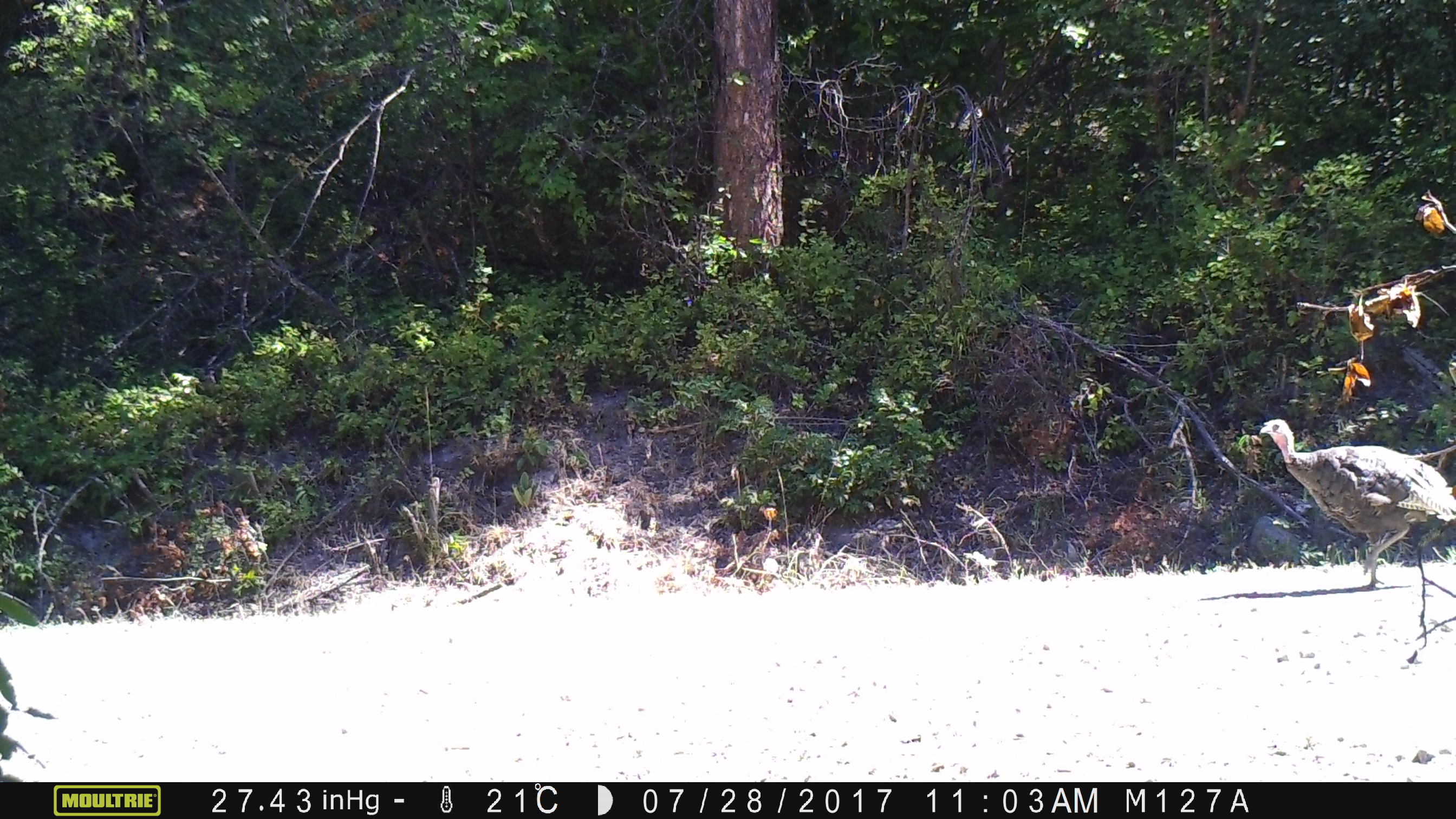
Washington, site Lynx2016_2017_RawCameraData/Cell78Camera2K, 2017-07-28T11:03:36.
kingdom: Animalia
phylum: Chordata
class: Aves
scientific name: Aves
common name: birds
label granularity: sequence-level